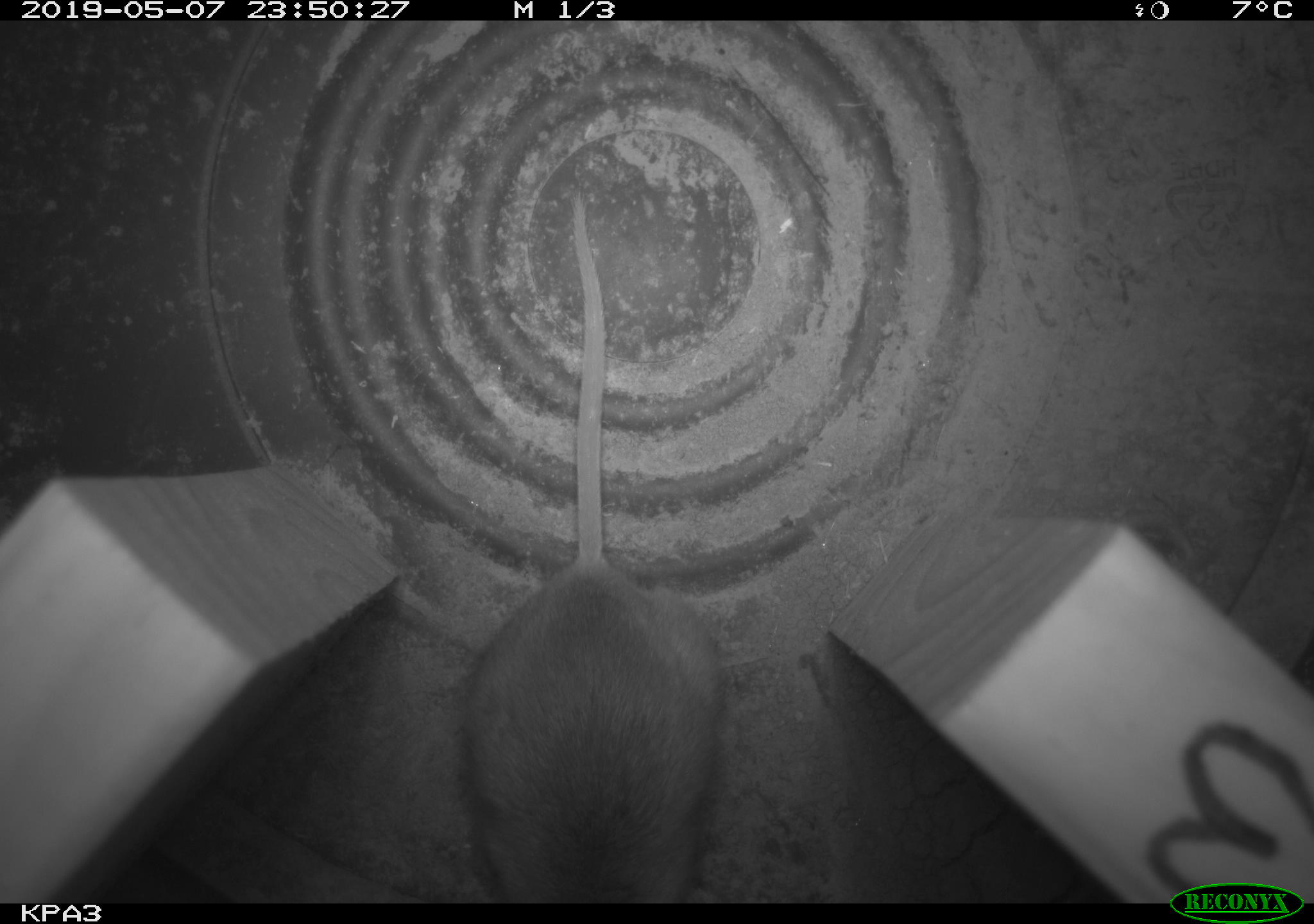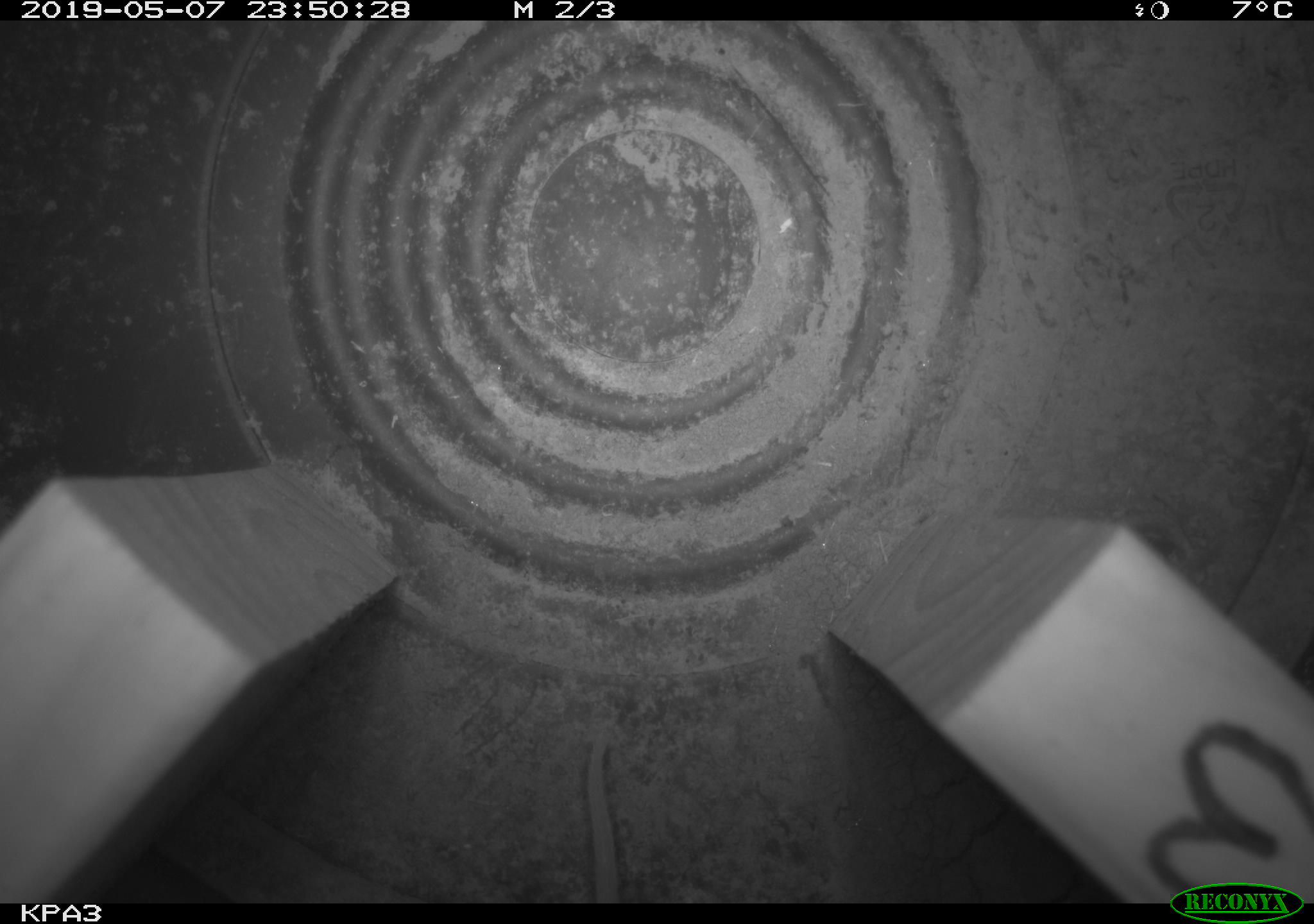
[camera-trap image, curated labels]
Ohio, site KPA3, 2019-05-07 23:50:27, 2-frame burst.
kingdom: Animalia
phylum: Chordata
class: Mammalia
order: Rodentia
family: Cricetidae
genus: Peromyscus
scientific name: Peromyscus leucopus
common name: white-footed mouse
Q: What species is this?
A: White-footed mouse (Peromyscus leucopus).